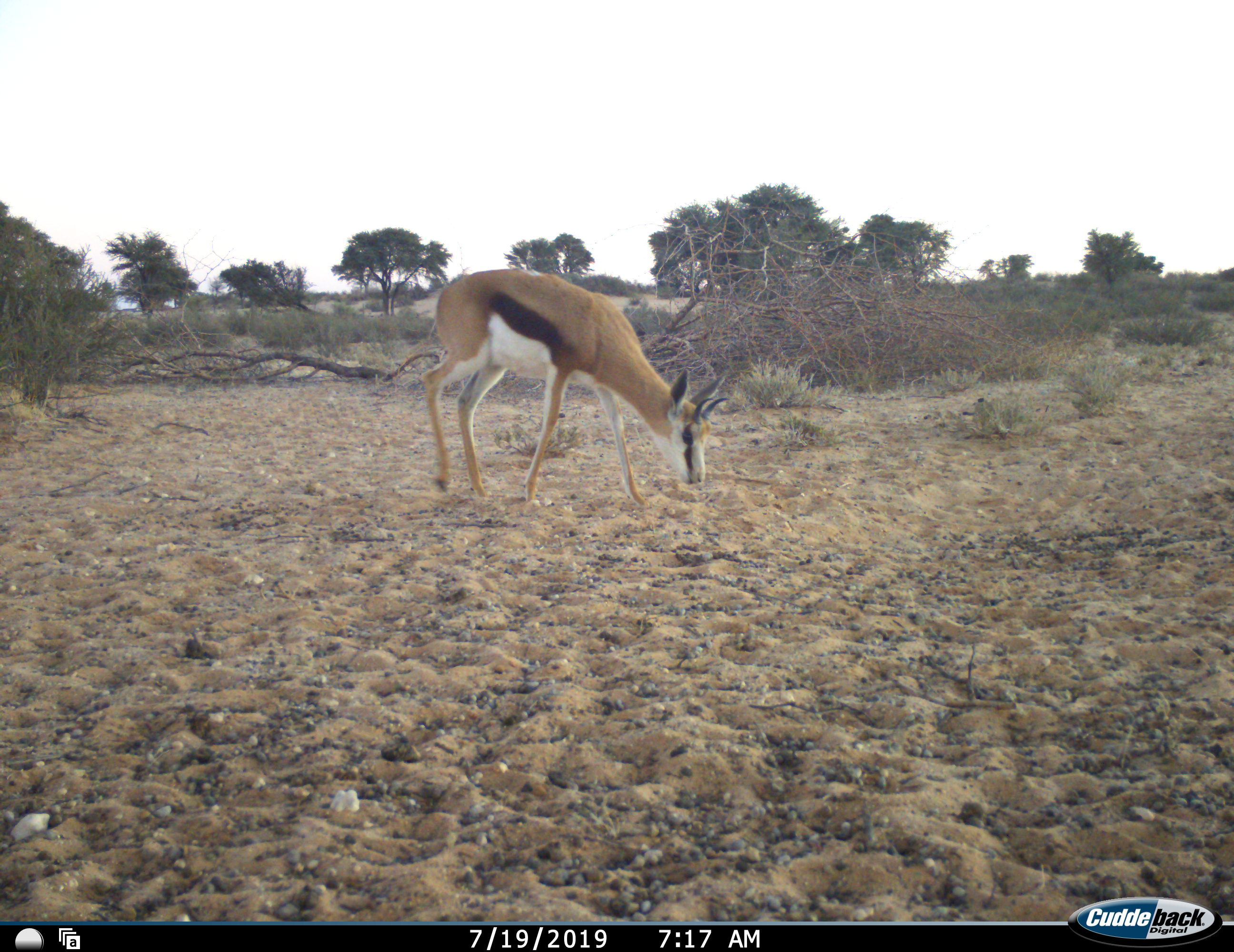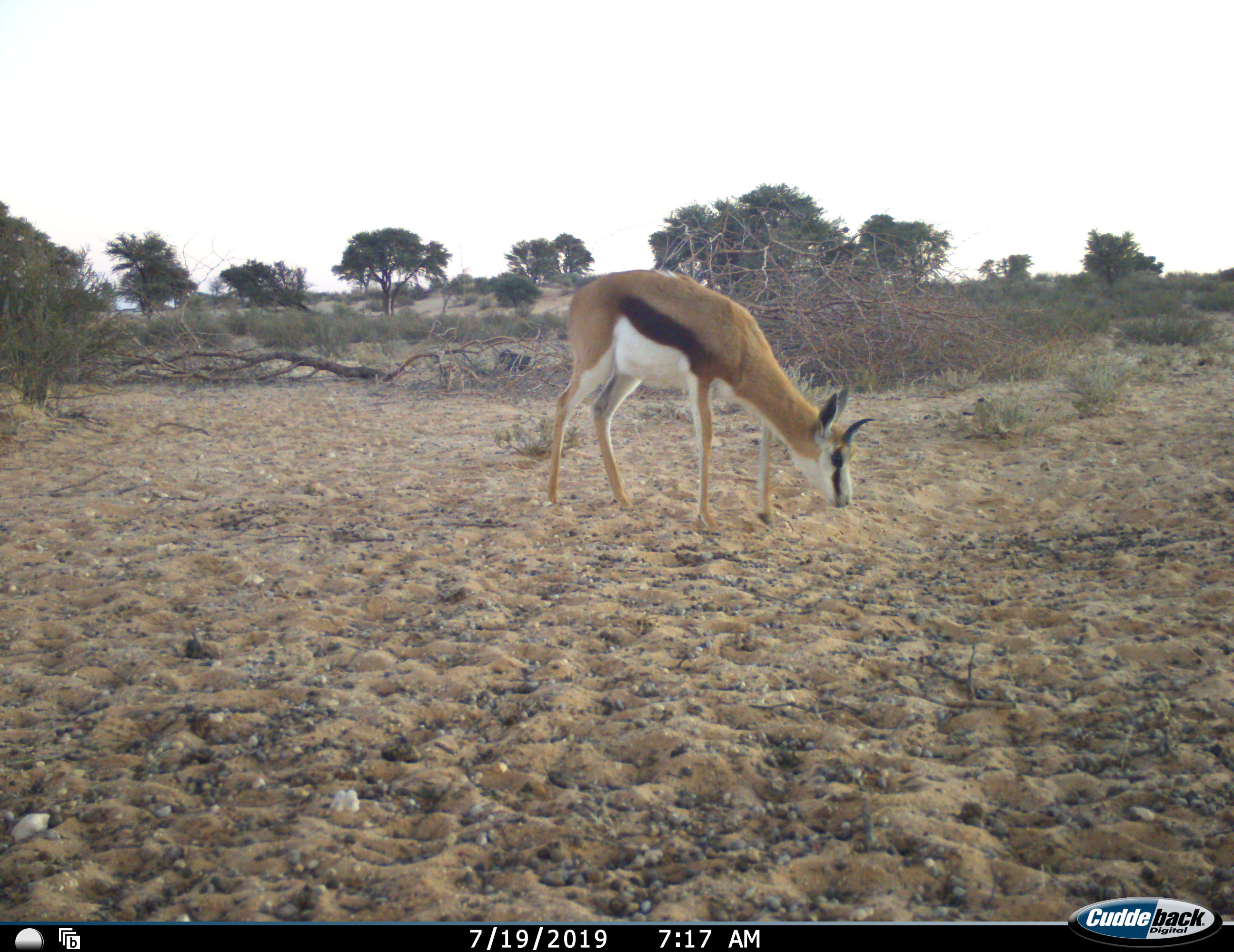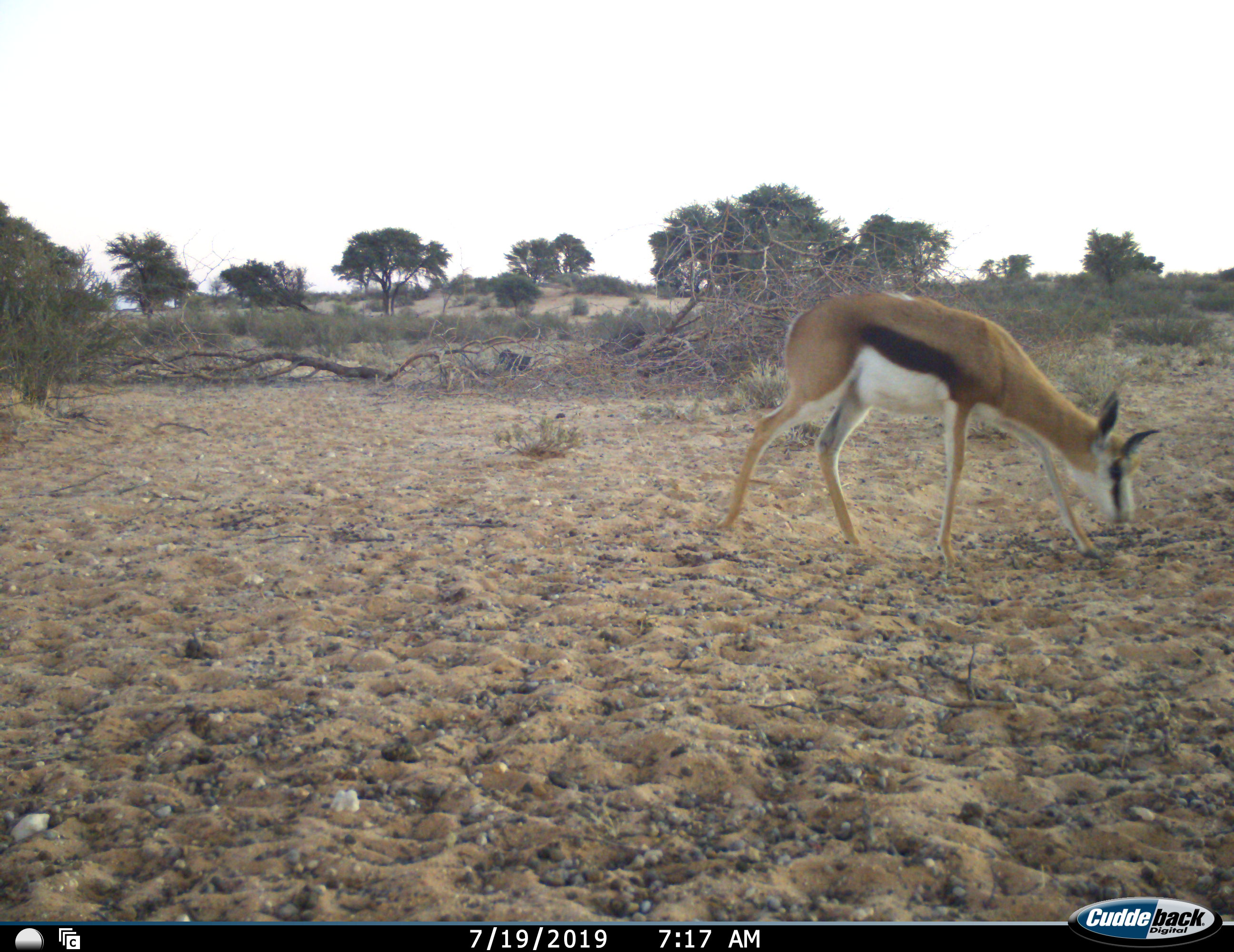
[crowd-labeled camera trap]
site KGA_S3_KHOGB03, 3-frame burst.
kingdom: Animalia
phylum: Chordata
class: Mammalia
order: Artiodactyla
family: Bovidae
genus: Antidorcas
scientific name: Antidorcas marsupialis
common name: springbok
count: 1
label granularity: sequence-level